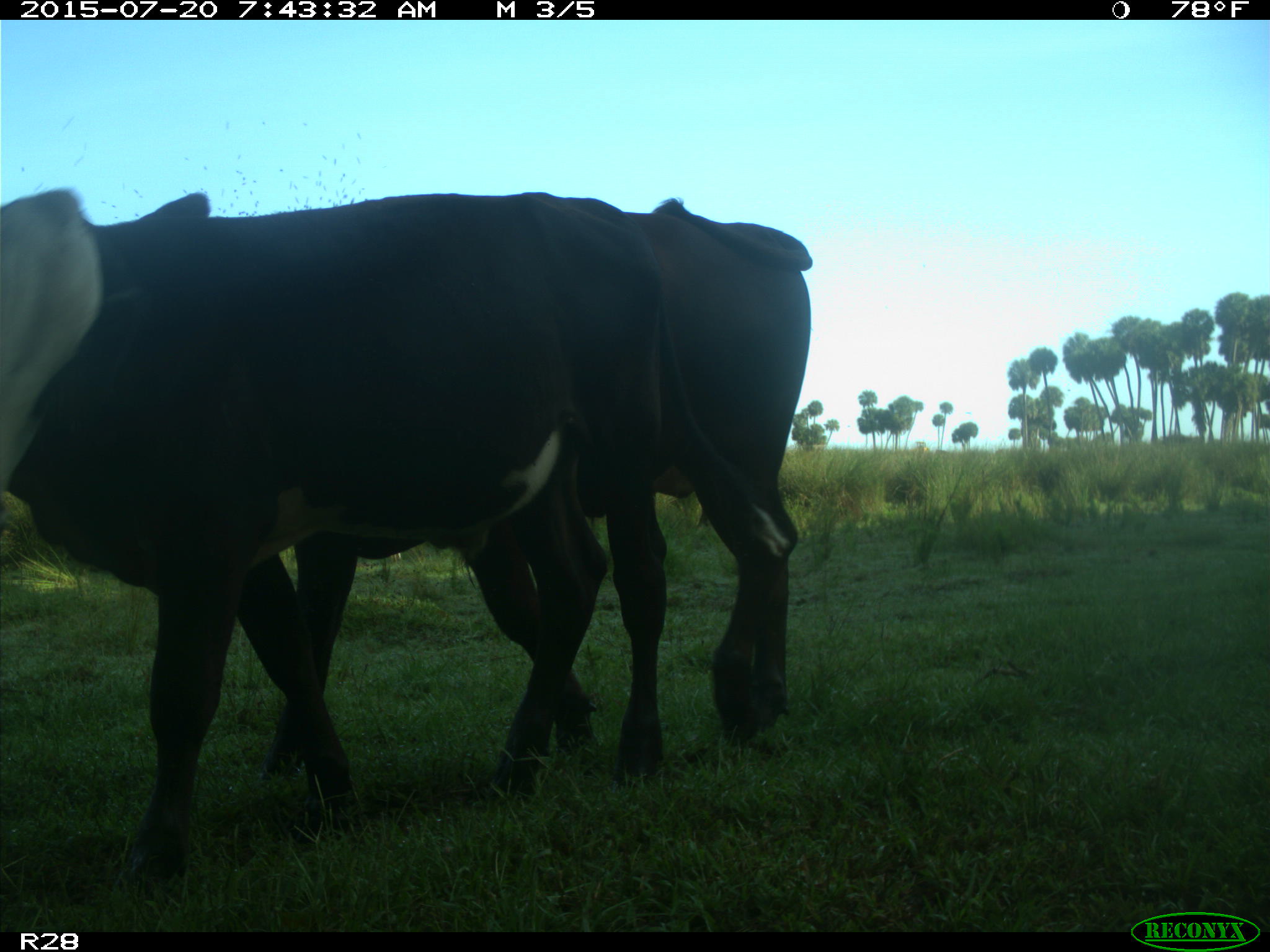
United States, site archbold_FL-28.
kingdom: Animalia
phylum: Chordata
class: Mammalia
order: Artiodactyla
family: Bovidae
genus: Bos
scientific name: Bos taurus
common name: domestic cow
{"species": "Bos taurus (domestic cow)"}